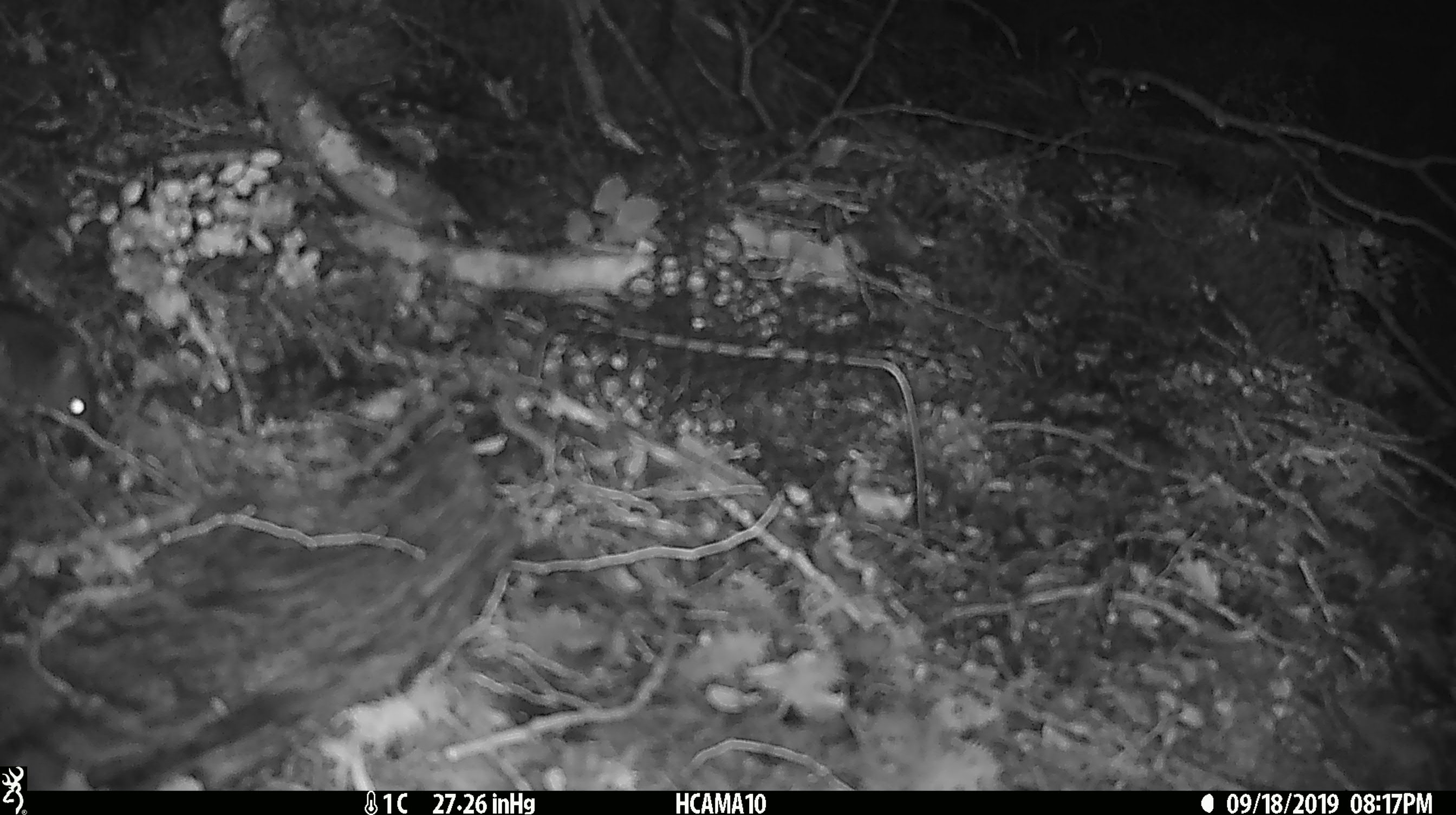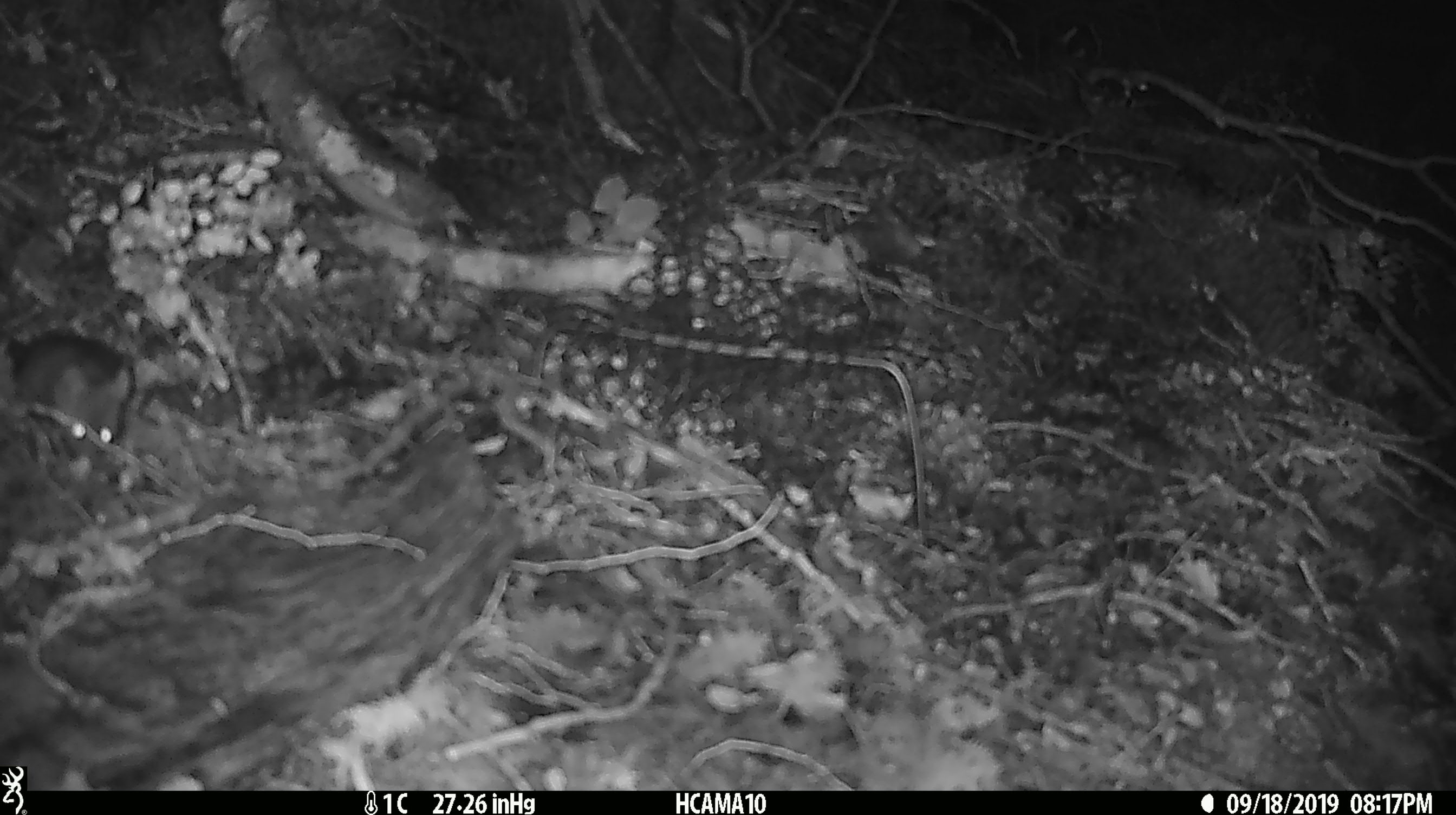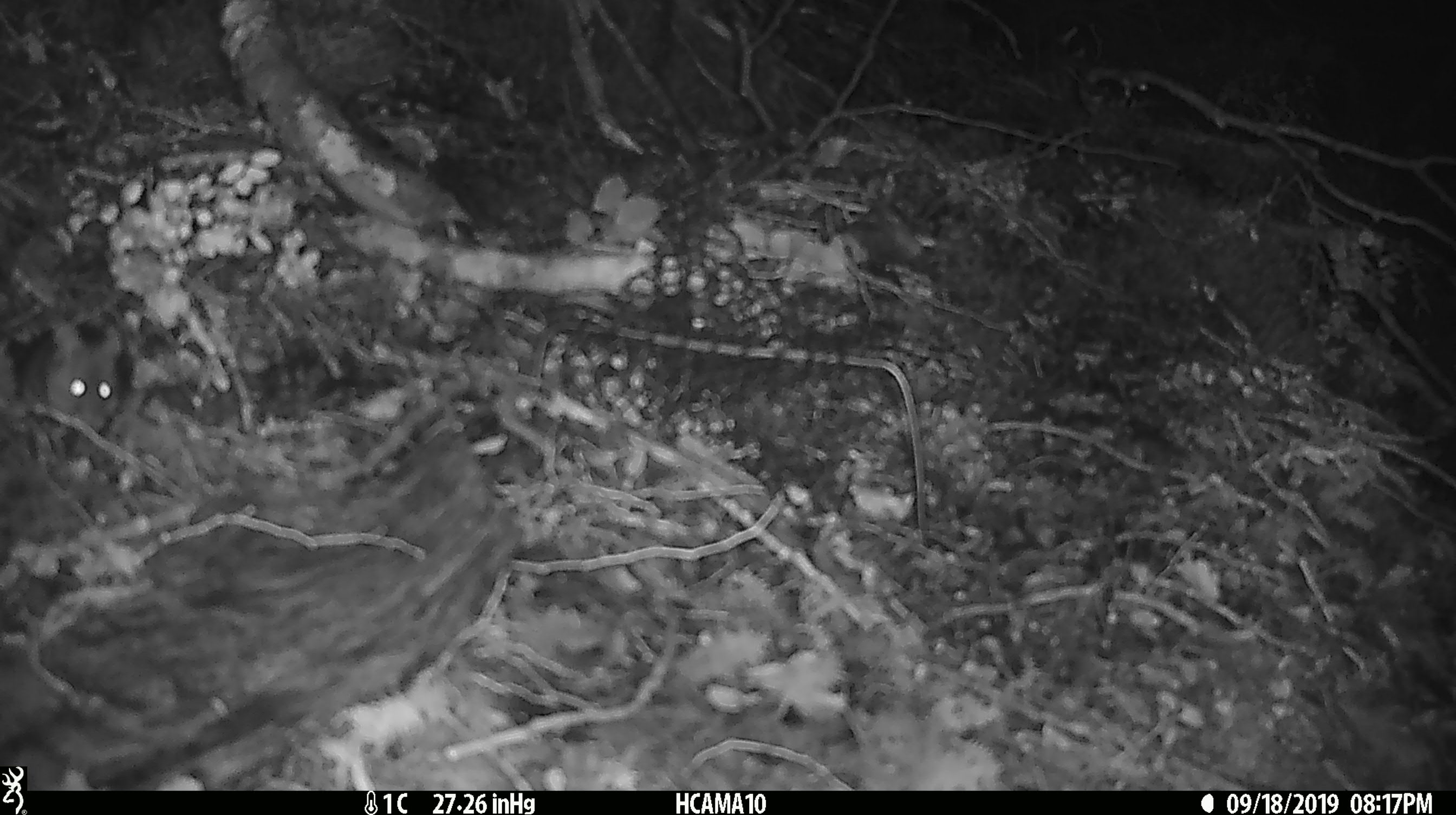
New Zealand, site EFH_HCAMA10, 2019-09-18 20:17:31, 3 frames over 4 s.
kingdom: Animalia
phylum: Chordata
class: Mammalia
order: Rodentia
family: Muridae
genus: Mus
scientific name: Mus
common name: mouse